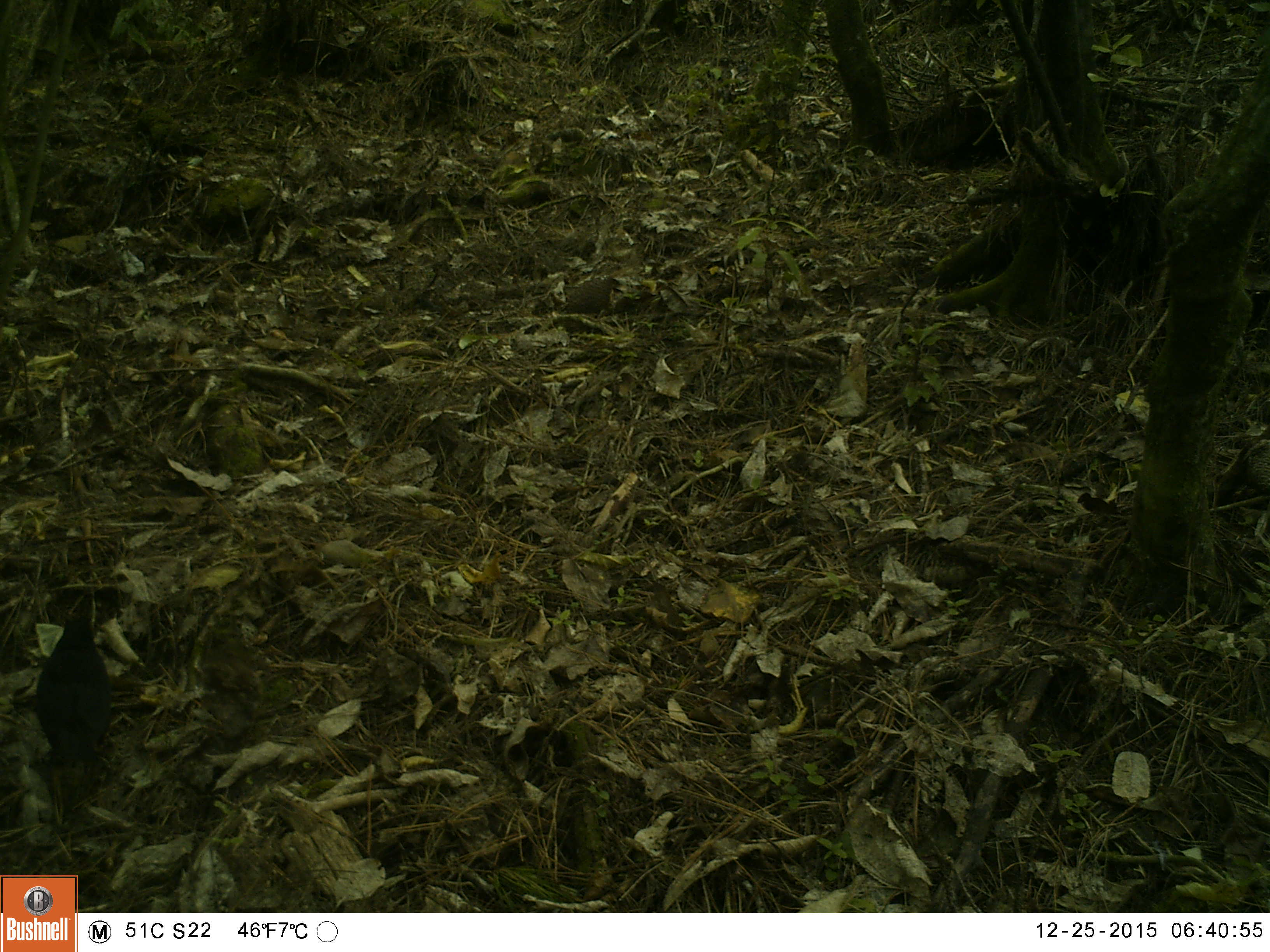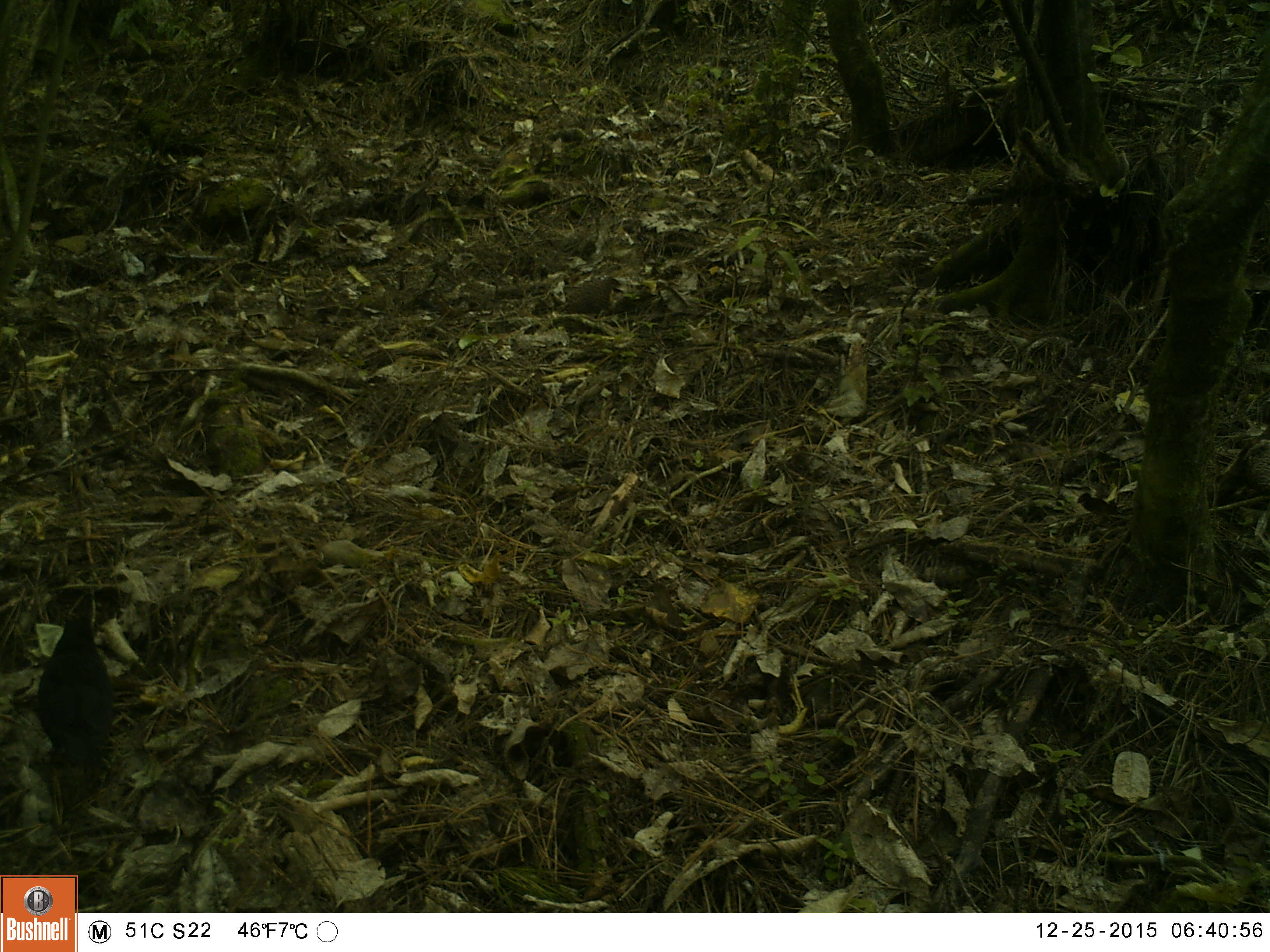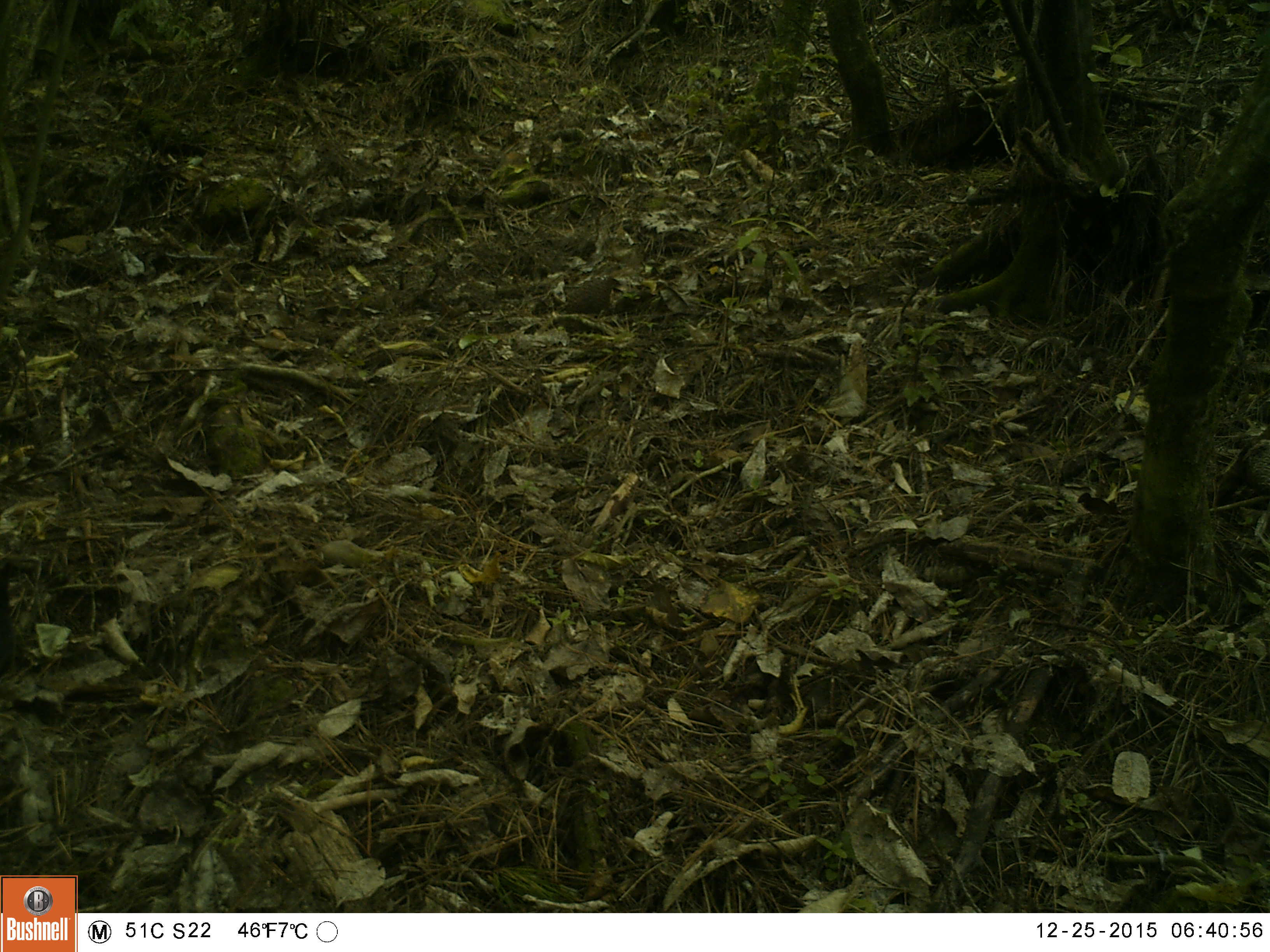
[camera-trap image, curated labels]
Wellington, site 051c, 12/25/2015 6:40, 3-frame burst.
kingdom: Animalia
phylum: Chordata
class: Aves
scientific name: Aves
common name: bird